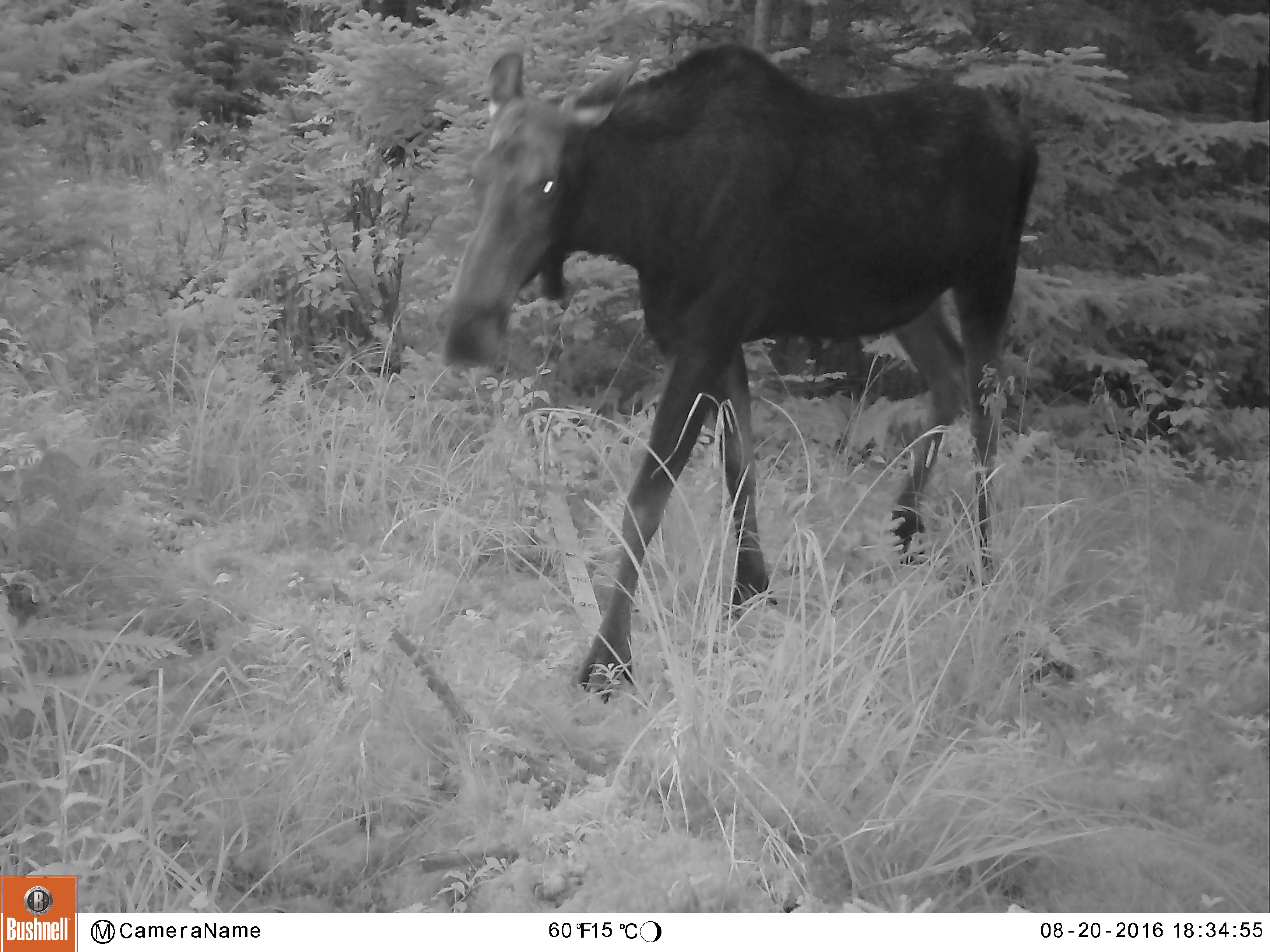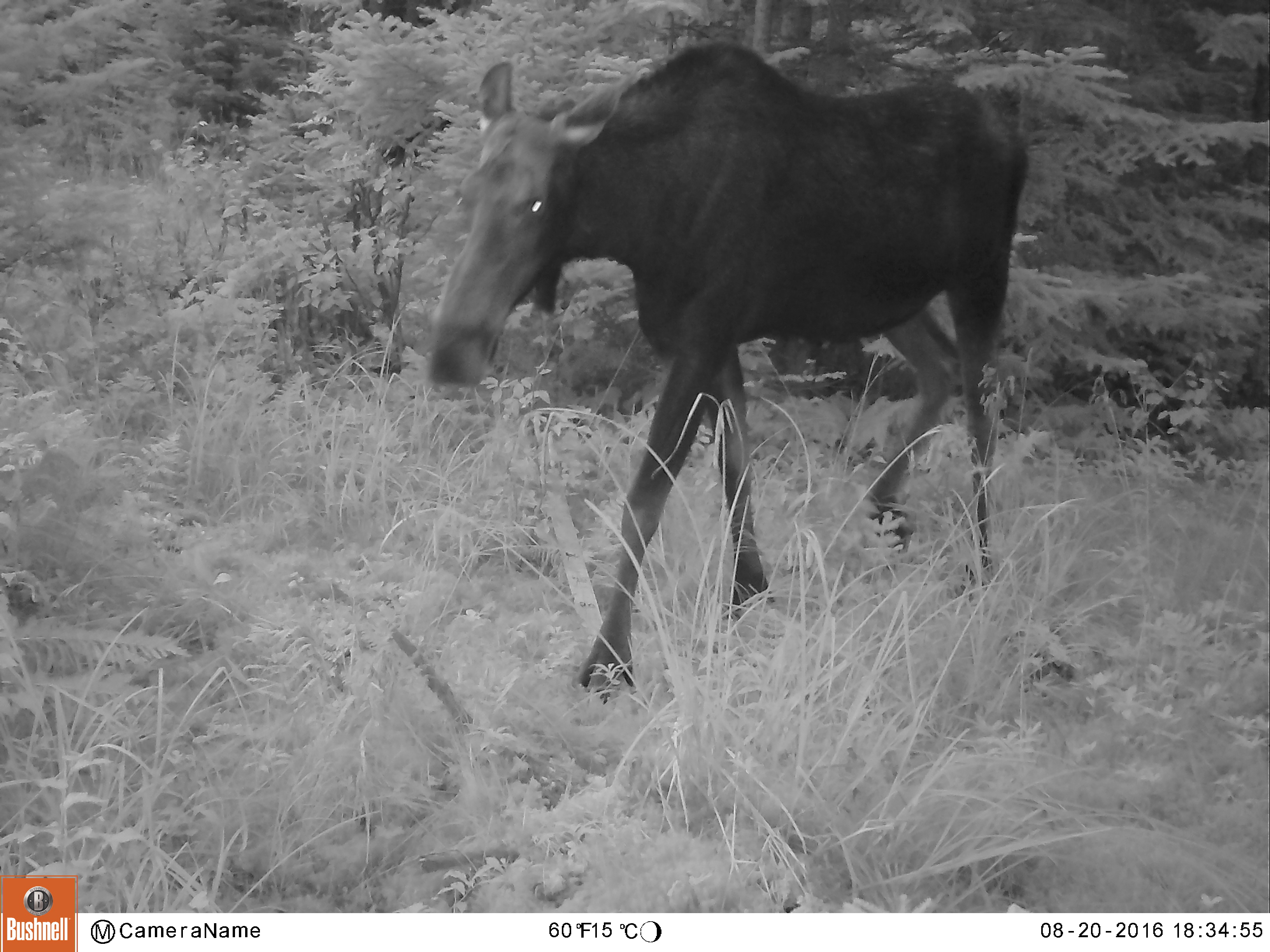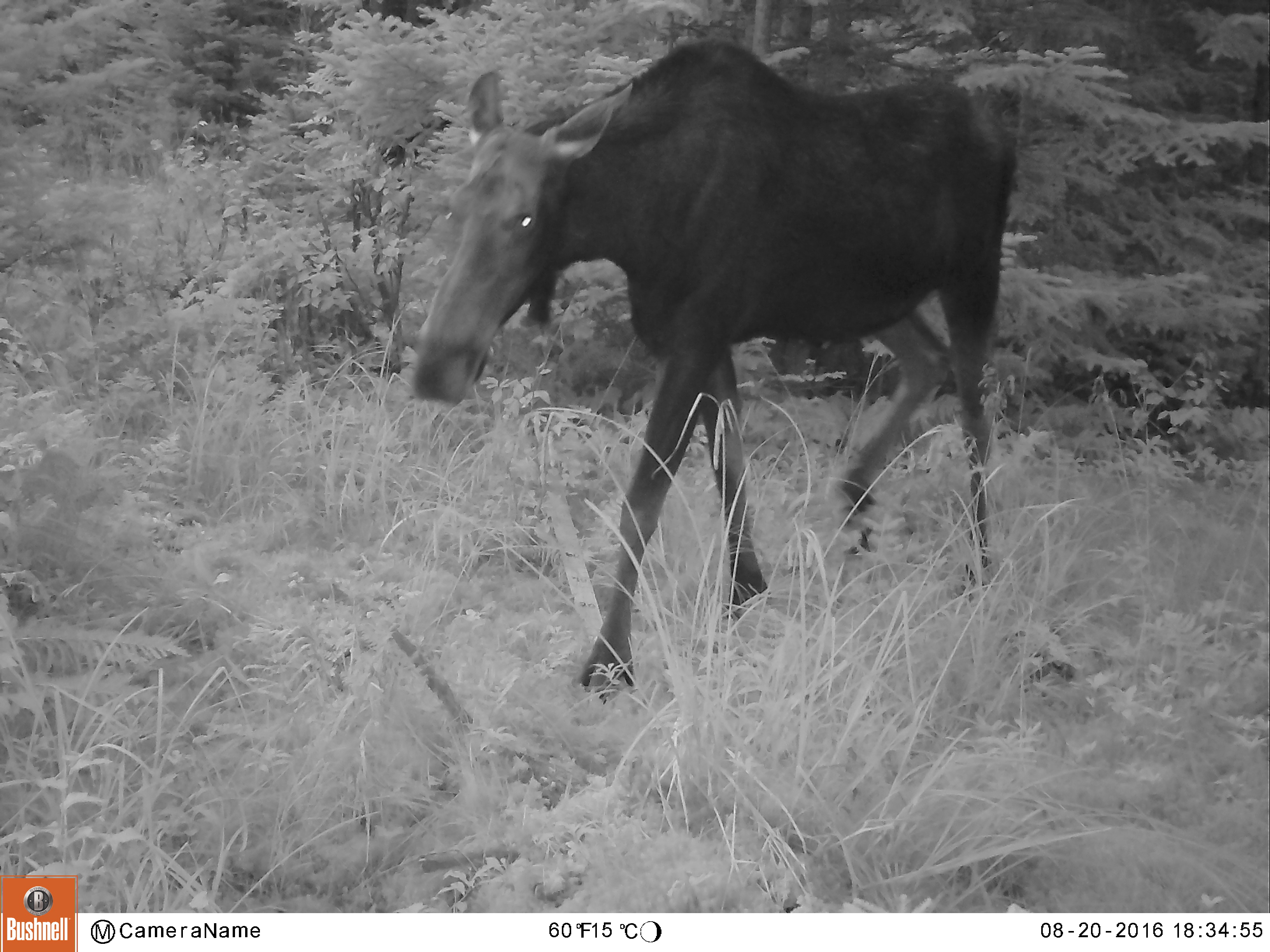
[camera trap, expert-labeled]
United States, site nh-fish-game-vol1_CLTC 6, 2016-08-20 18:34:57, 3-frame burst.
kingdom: Animalia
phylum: Chordata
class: Mammalia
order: Artiodactyla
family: Cervidae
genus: Alces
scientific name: Alces alces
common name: moose